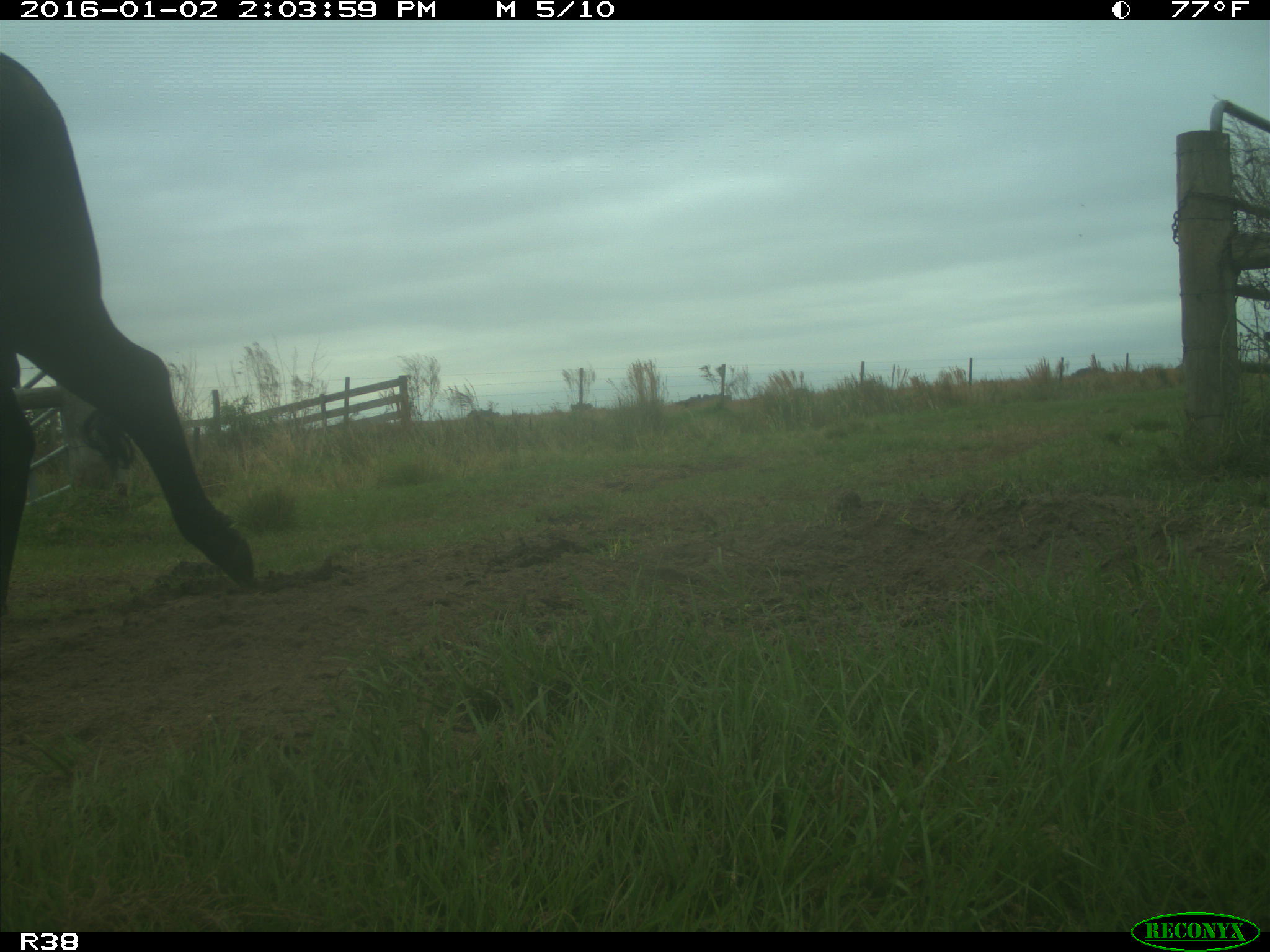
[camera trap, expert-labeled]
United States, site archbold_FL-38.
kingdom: Animalia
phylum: Chordata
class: Mammalia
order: Artiodactyla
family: Bovidae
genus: Bos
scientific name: Bos taurus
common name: domestic cow